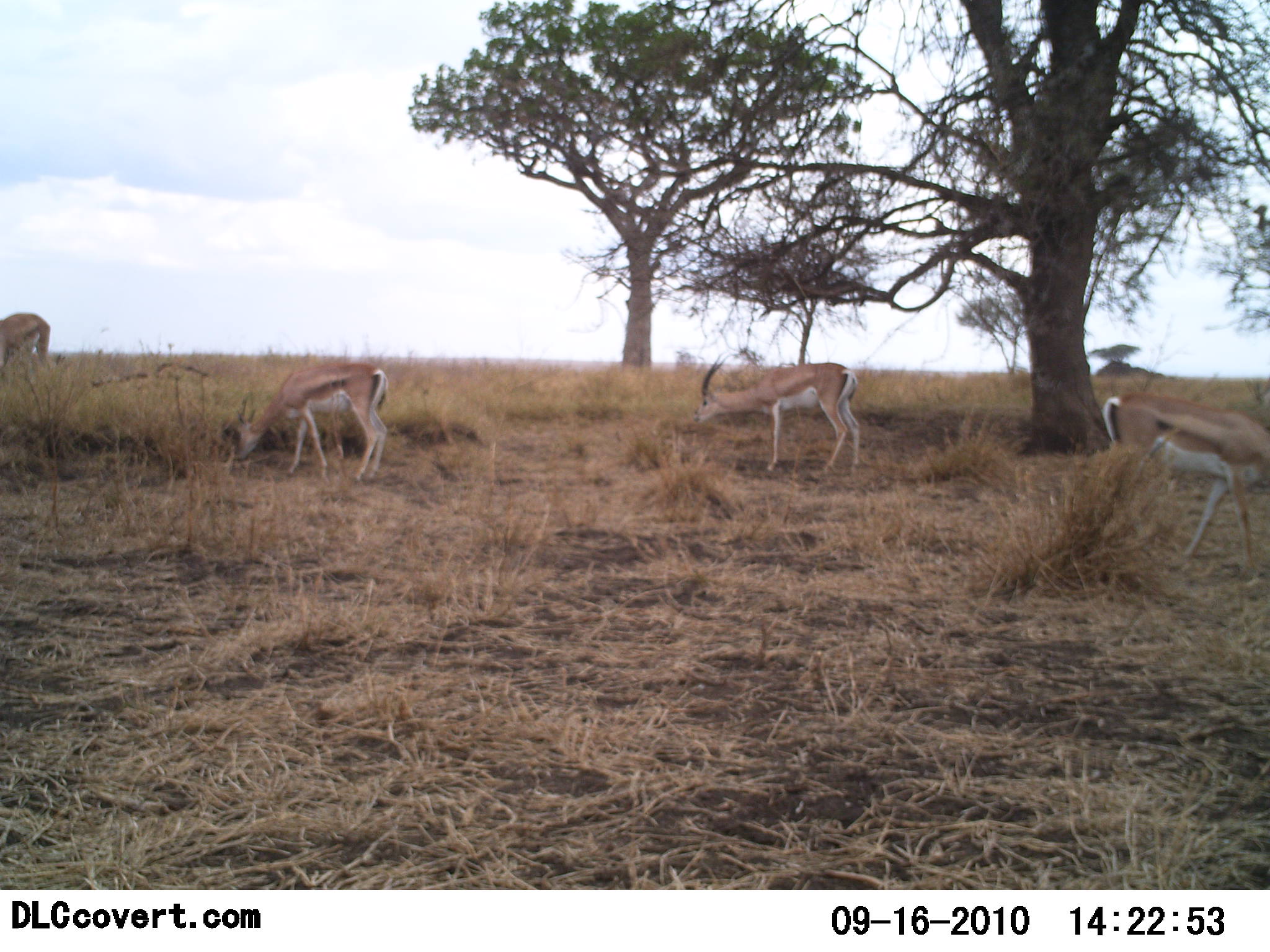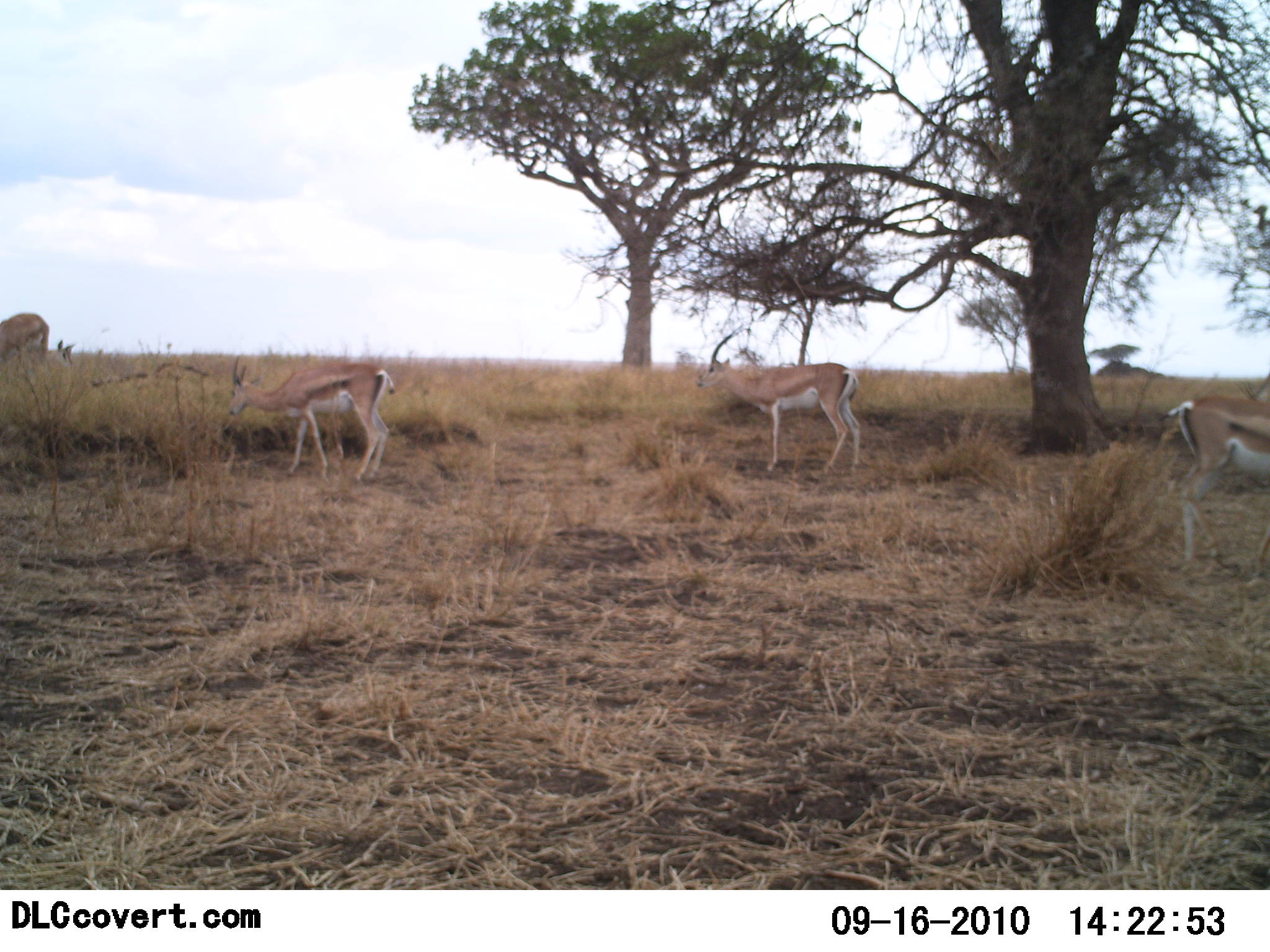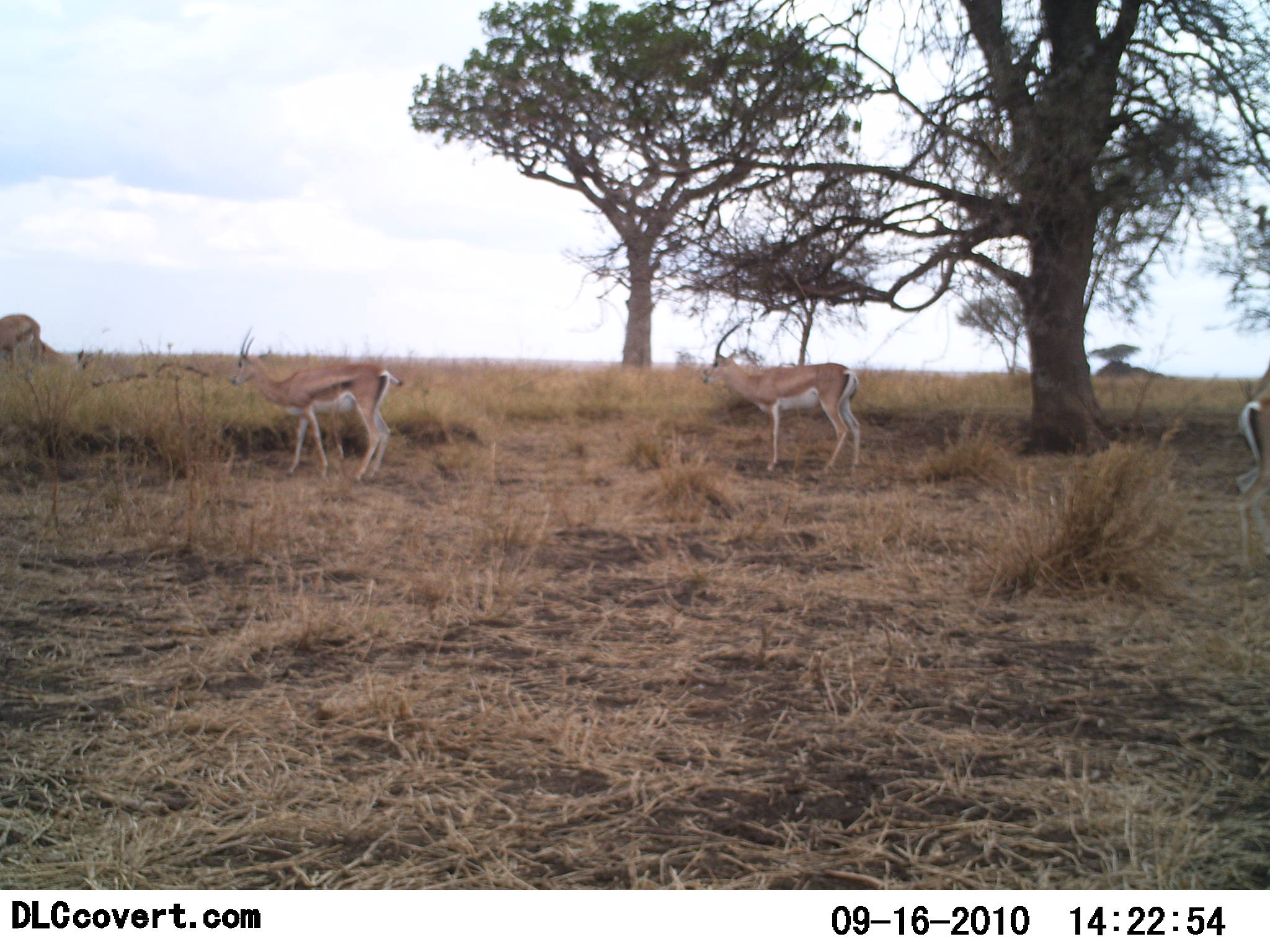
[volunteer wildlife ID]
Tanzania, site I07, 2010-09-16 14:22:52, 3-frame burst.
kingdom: Animalia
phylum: Chordata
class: Mammalia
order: Artiodactyla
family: Bovidae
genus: Nanger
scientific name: Nanger granti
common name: grant's gazelle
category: gazellegrants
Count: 4.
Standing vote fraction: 36%.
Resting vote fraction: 0%.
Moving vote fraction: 18%.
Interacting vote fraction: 0%.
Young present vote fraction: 0%.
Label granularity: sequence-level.